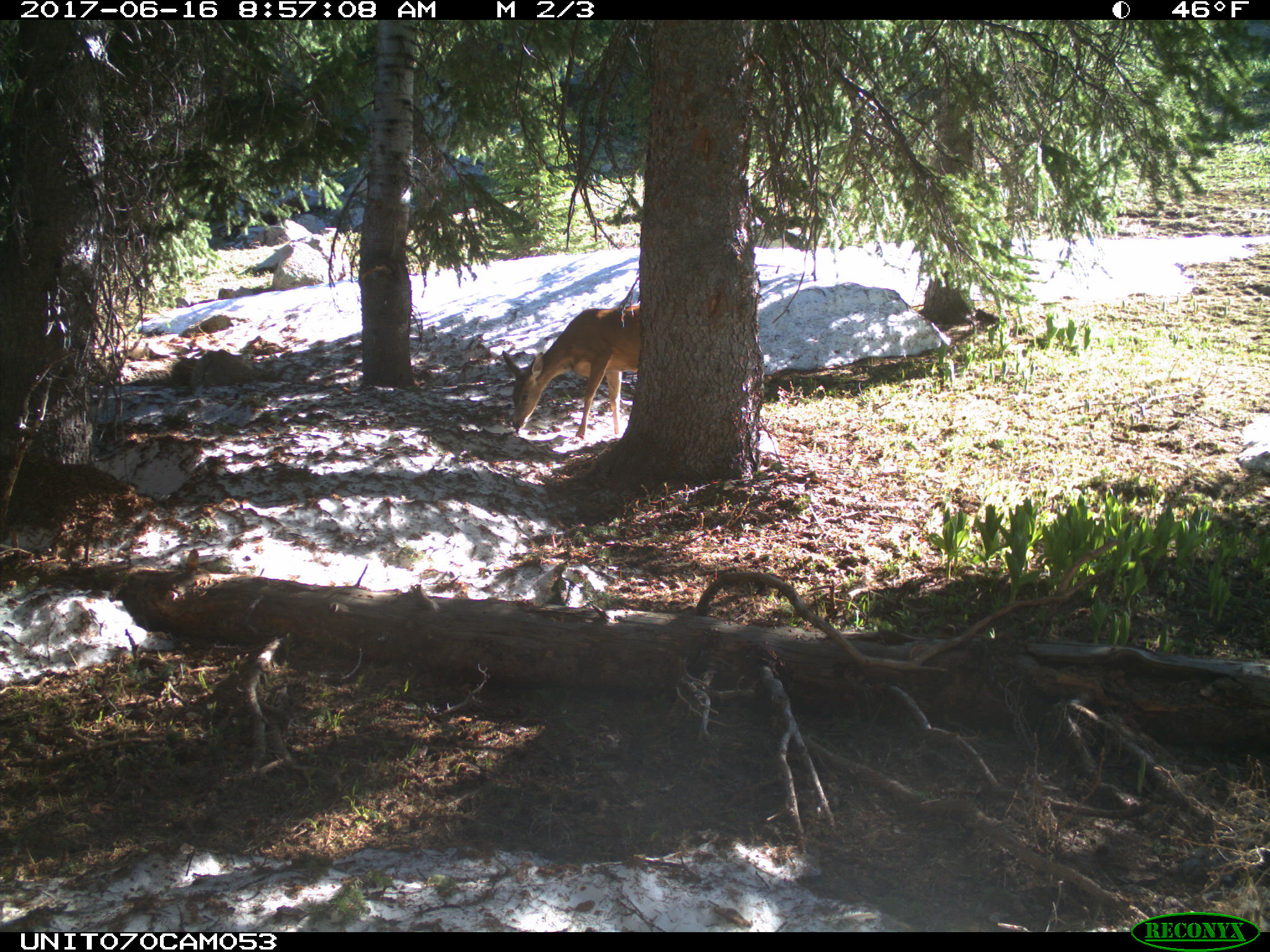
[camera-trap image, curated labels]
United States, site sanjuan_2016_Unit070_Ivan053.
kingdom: Animalia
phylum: Chordata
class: Mammalia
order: Artiodactyla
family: Cervidae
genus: Odocoileus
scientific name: Odocoileus hemionus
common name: mule deer